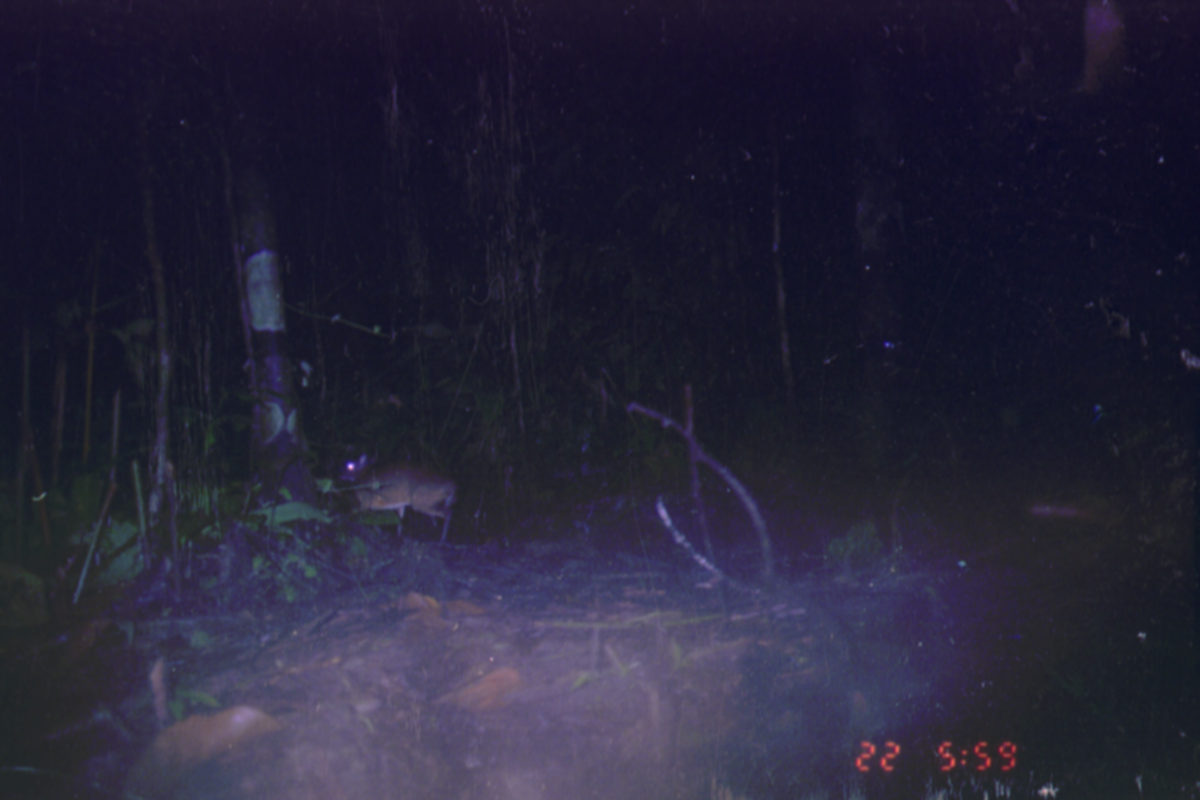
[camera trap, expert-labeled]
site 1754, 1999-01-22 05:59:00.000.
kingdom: Animalia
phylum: Chordata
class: Mammalia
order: Artiodactyla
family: Tragulidae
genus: Tragulus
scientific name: Tragulus javanicus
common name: javan chevrotain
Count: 1.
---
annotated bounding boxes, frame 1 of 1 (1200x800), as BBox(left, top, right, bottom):
tragulus javanicus: BBox(336, 455, 458, 544)